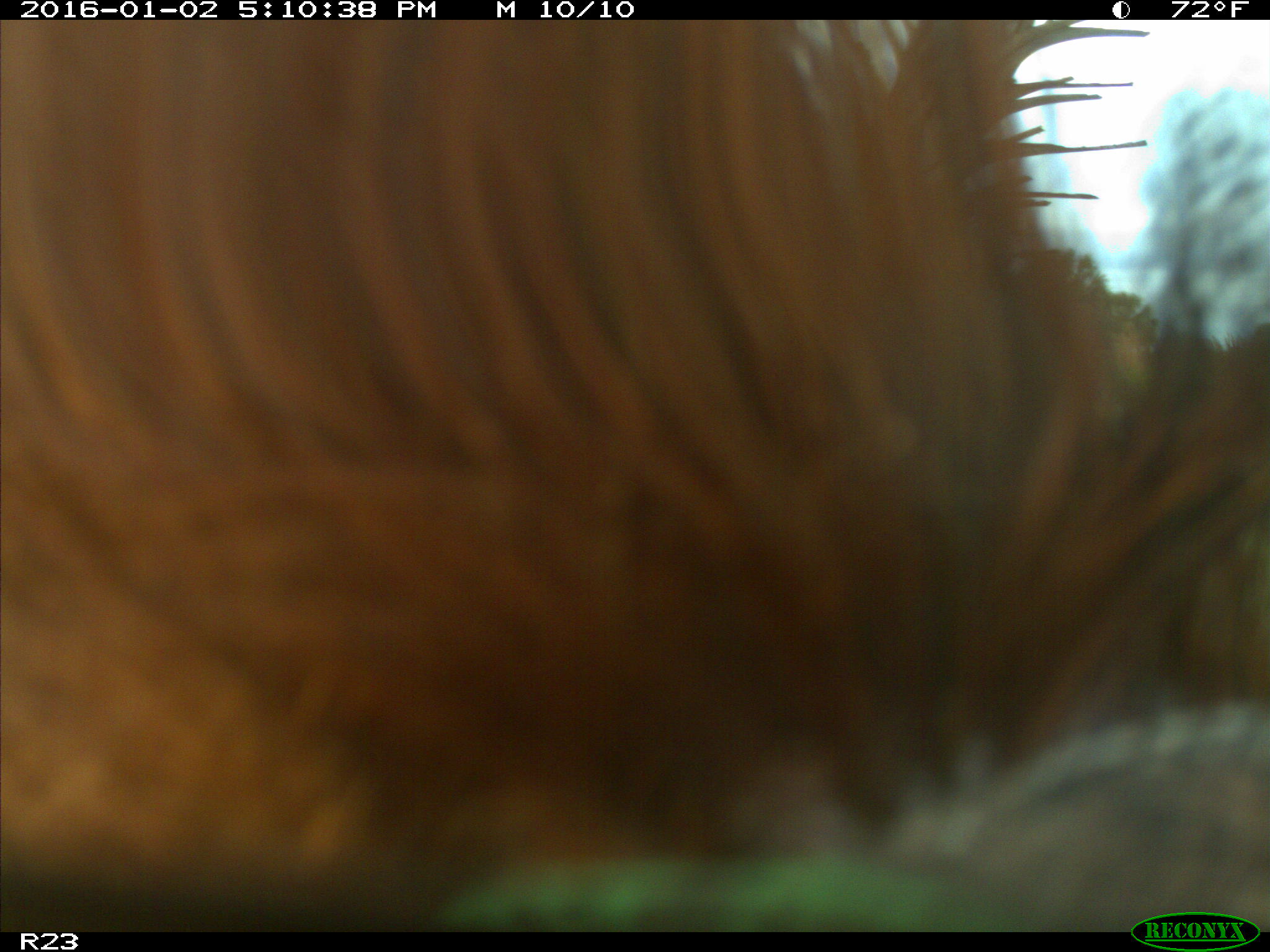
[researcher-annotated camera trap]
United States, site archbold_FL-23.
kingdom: Animalia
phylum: Chordata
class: Mammalia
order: Artiodactyla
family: Suidae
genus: Sus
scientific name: Sus scrofa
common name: wild boar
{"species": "Sus scrofa (wild boar)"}